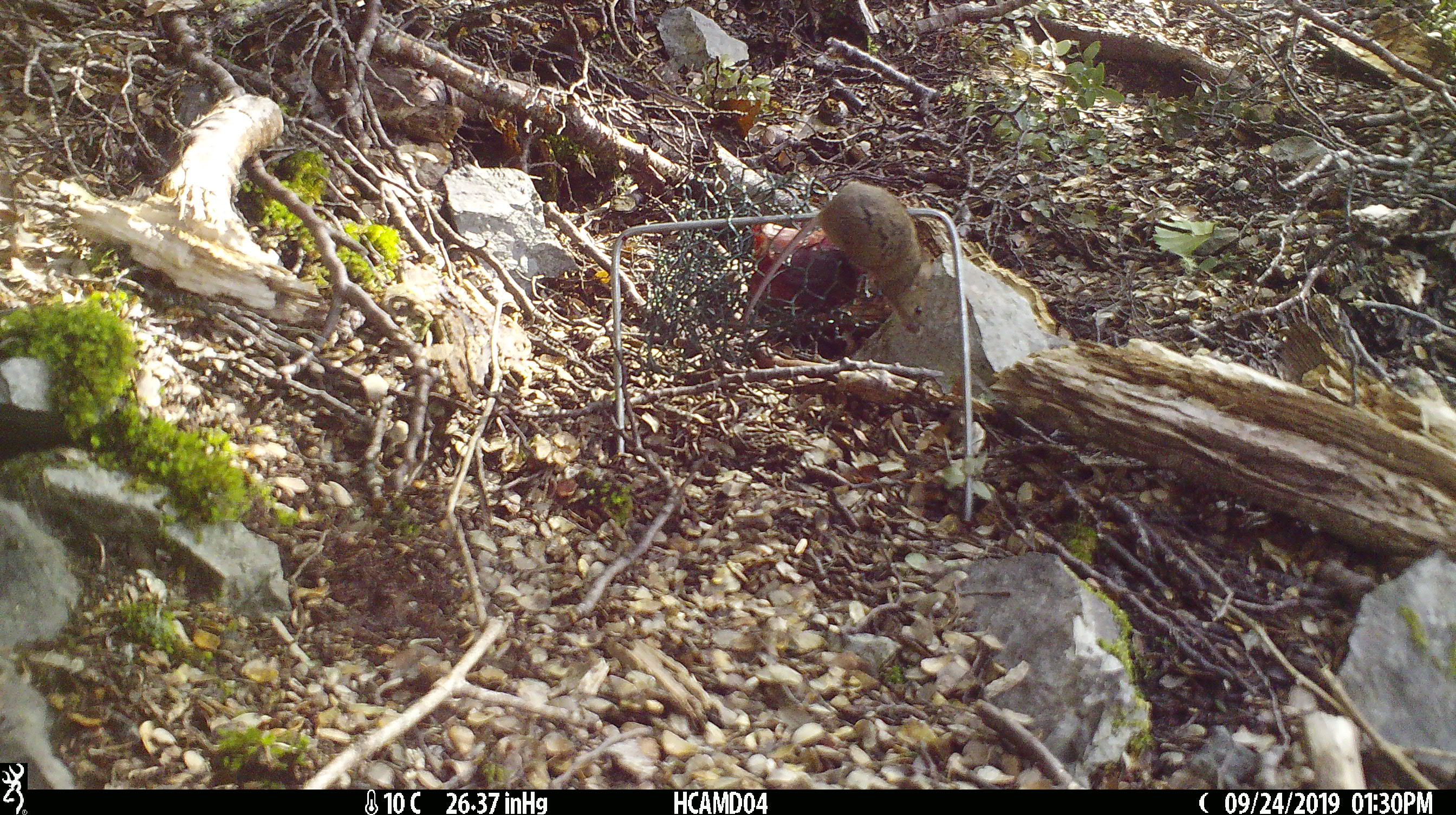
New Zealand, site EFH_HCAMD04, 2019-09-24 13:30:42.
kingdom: Animalia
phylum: Chordata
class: Mammalia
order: Rodentia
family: Muridae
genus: Mus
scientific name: Mus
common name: mouse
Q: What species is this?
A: Mouse (Mus).